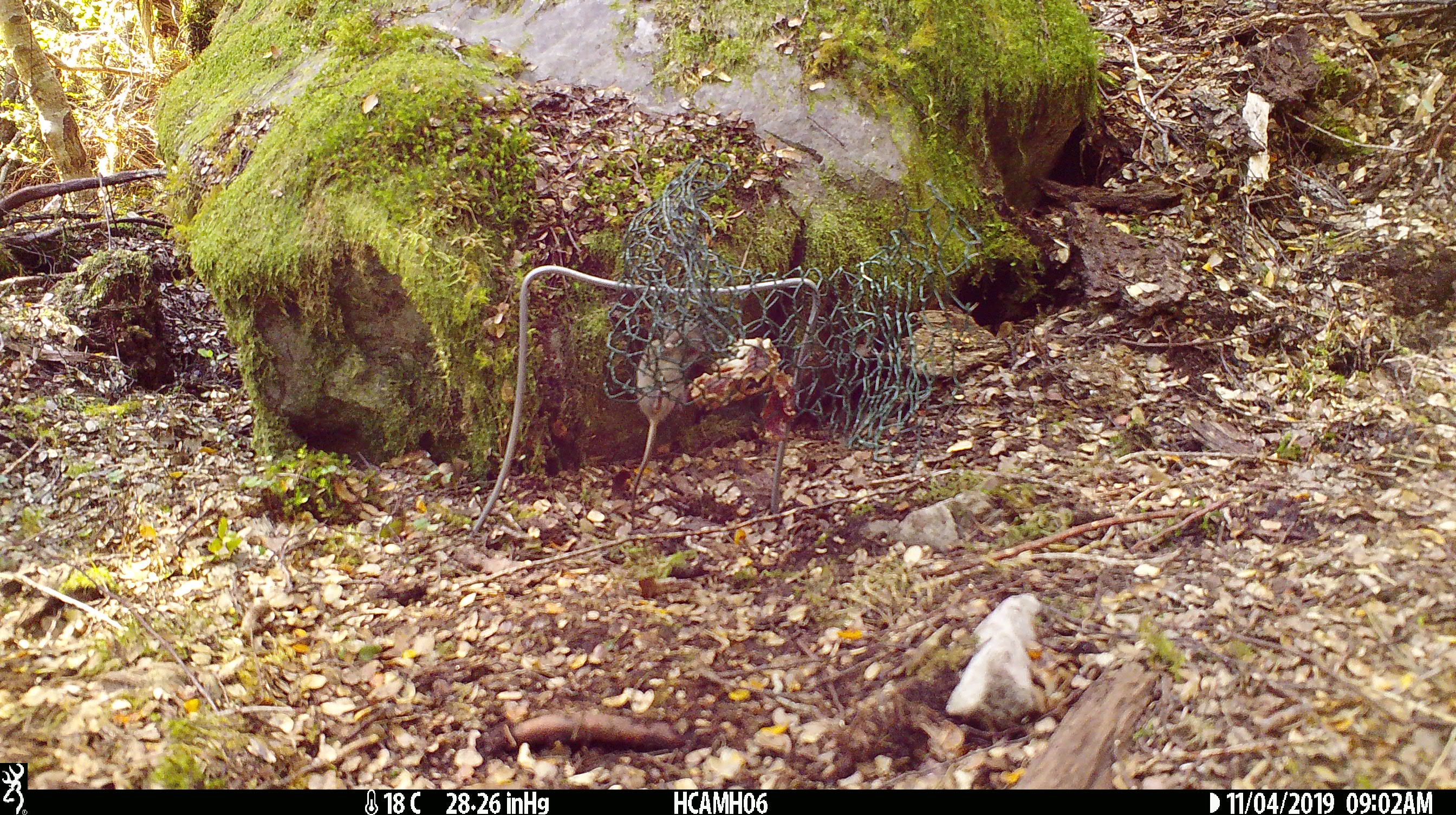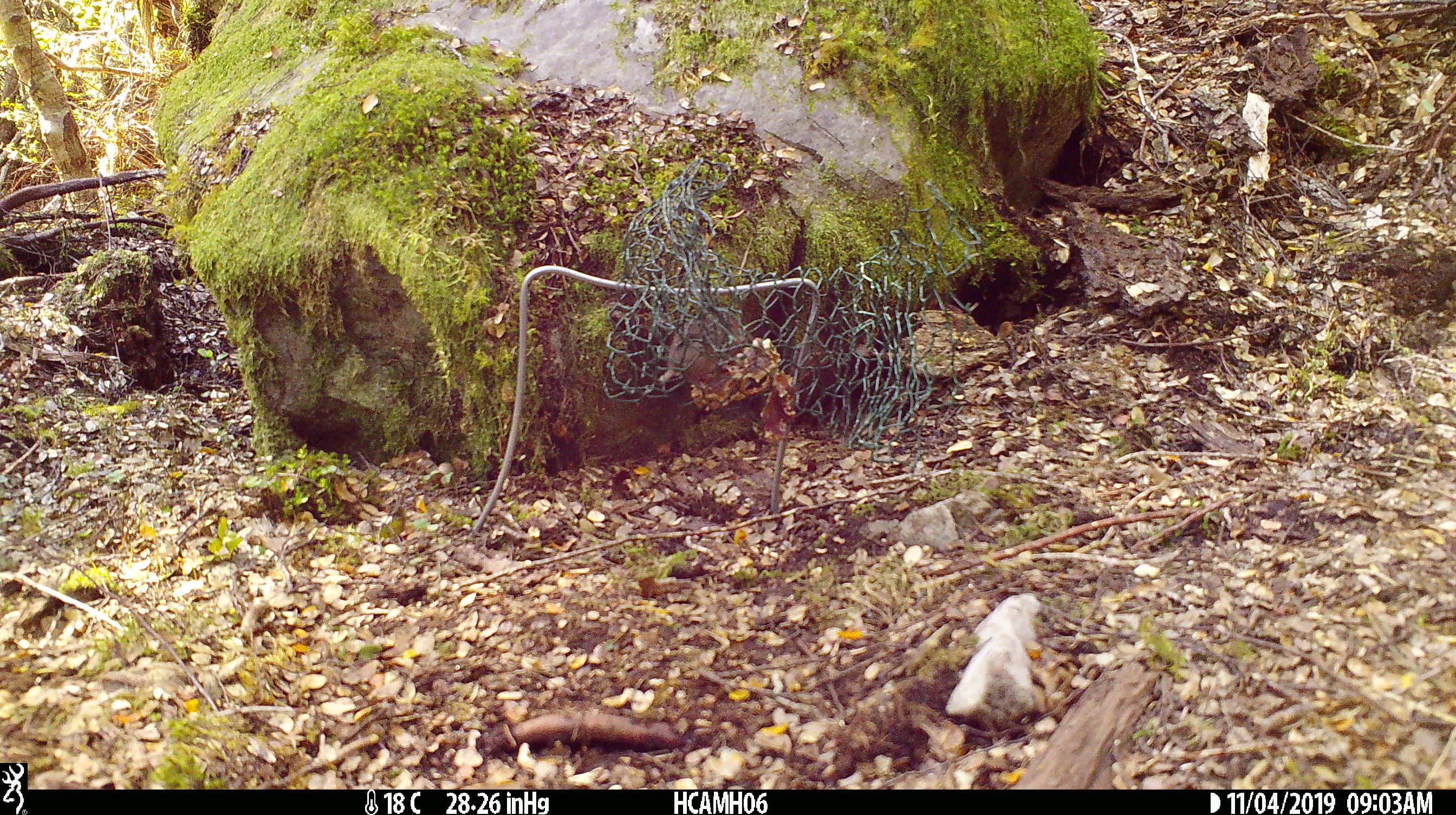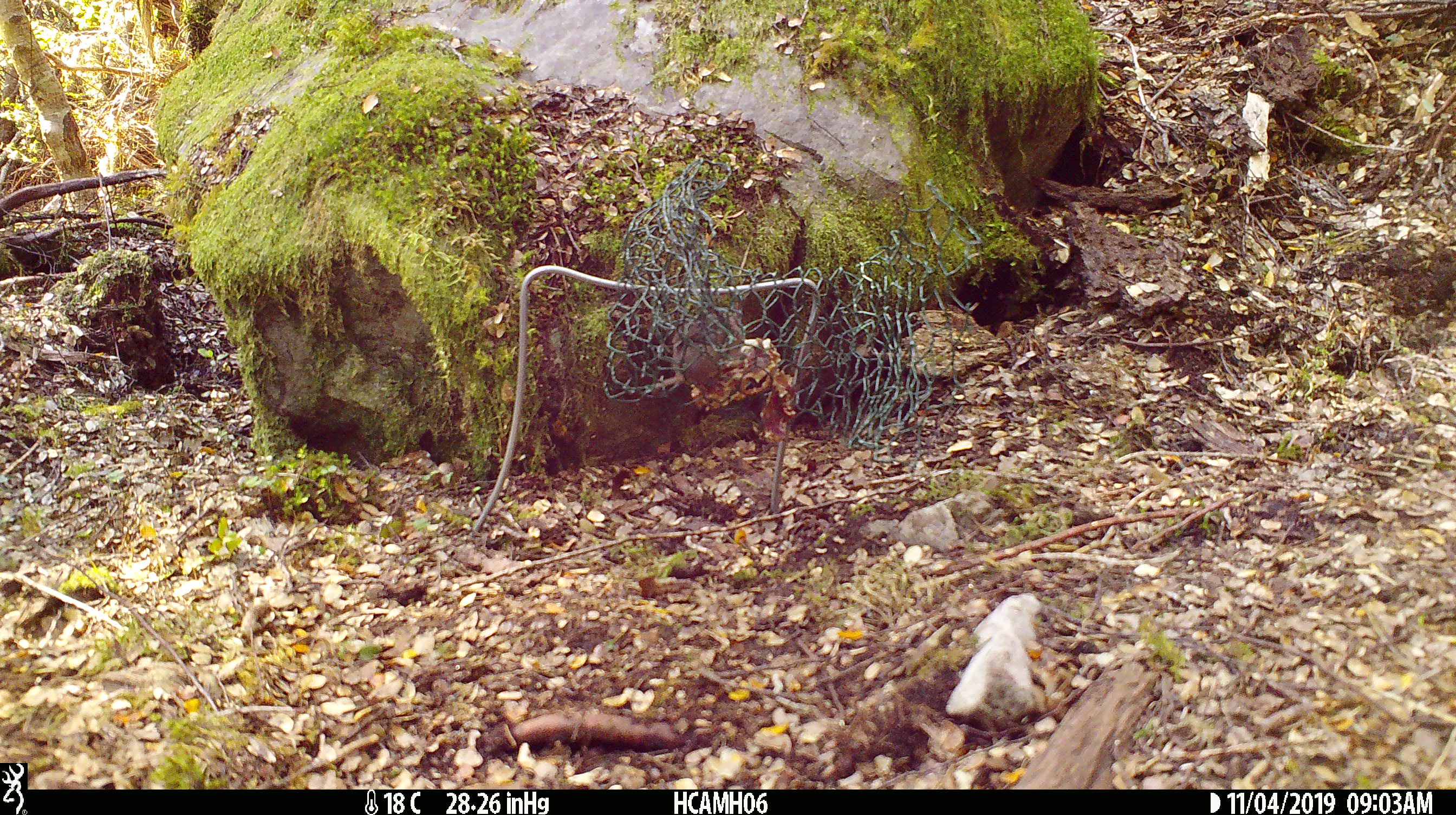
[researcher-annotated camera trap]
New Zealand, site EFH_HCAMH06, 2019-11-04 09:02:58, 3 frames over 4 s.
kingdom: Animalia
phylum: Chordata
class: Mammalia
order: Rodentia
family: Muridae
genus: Mus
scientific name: Mus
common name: mouse